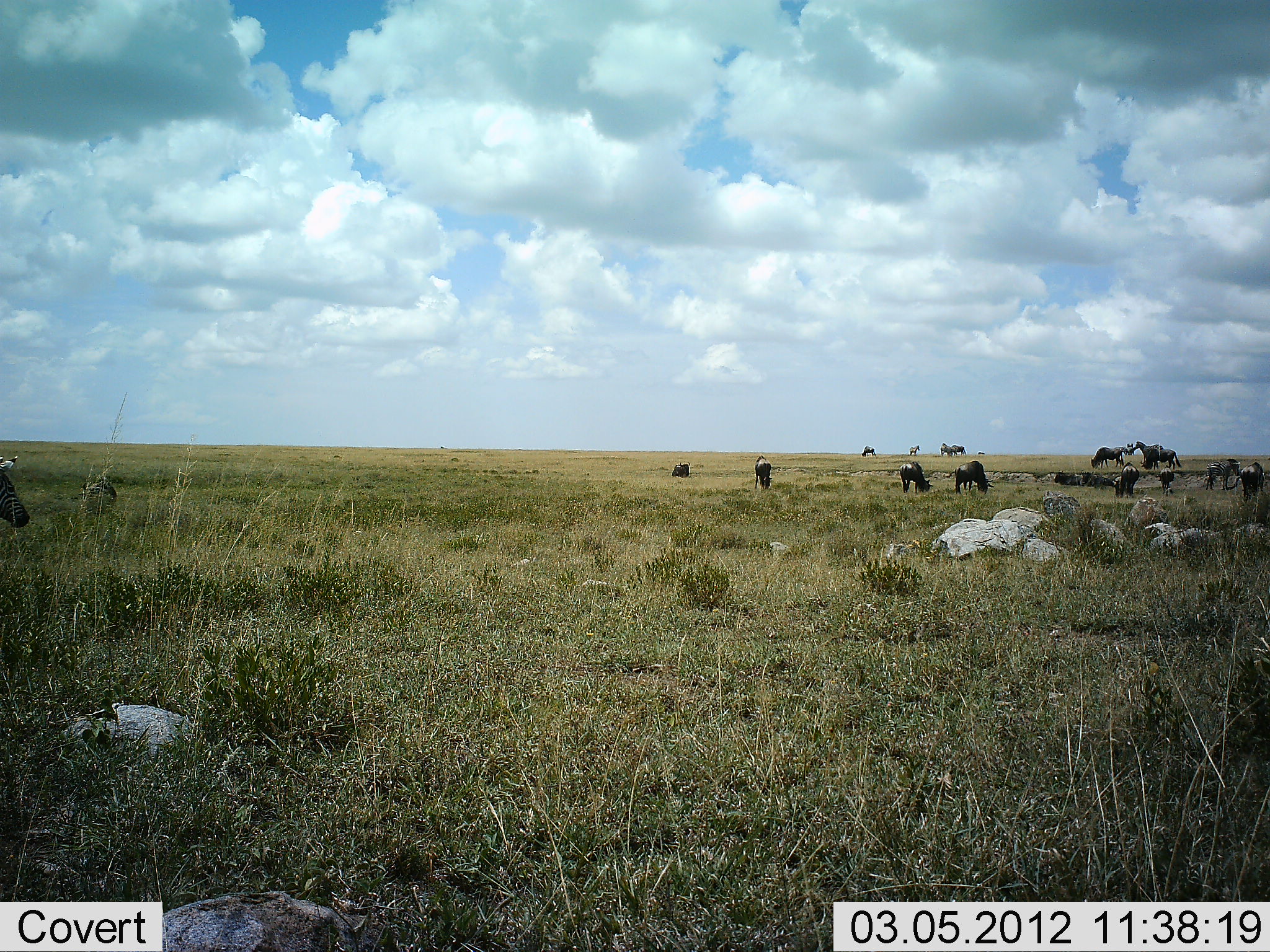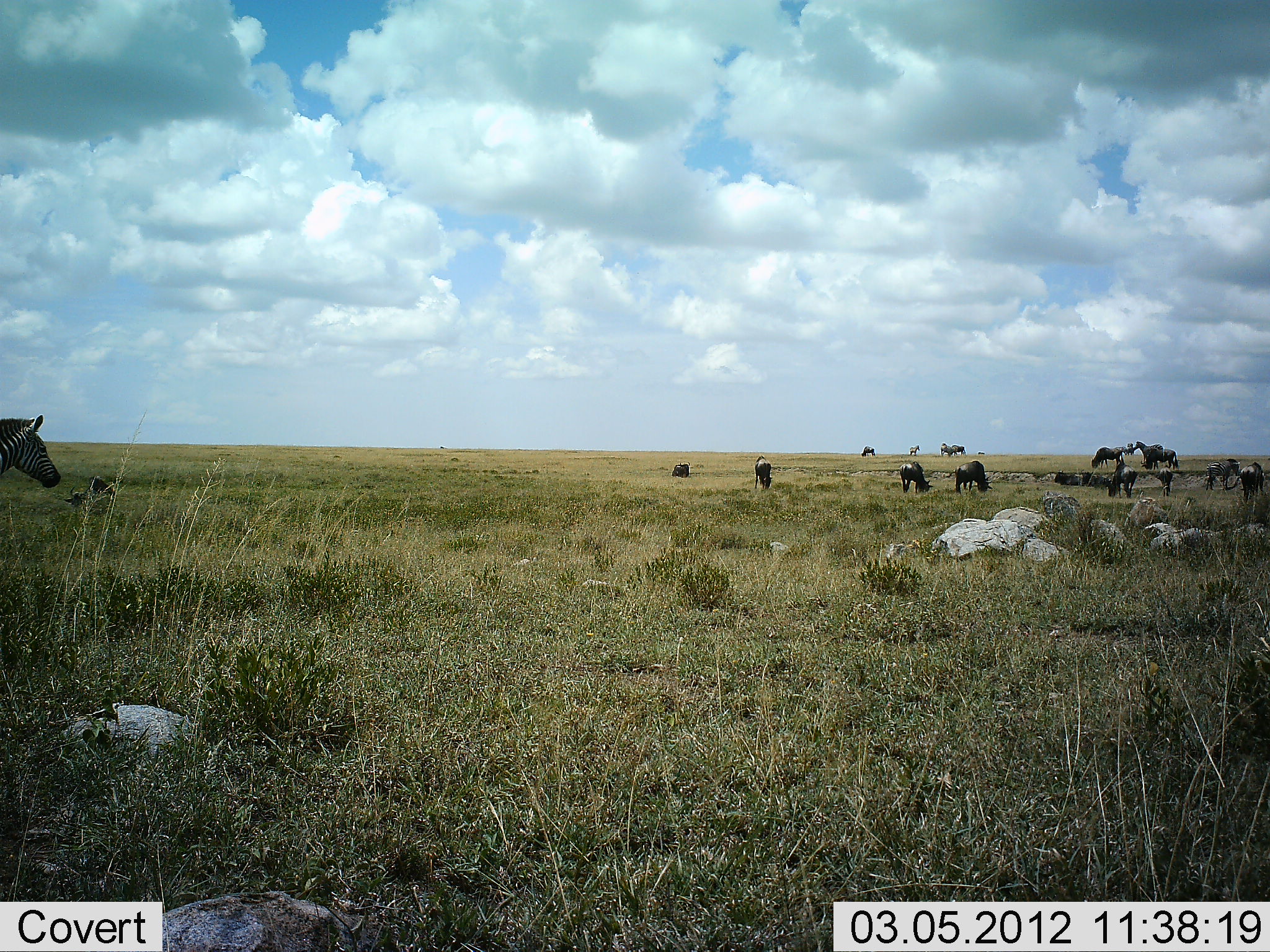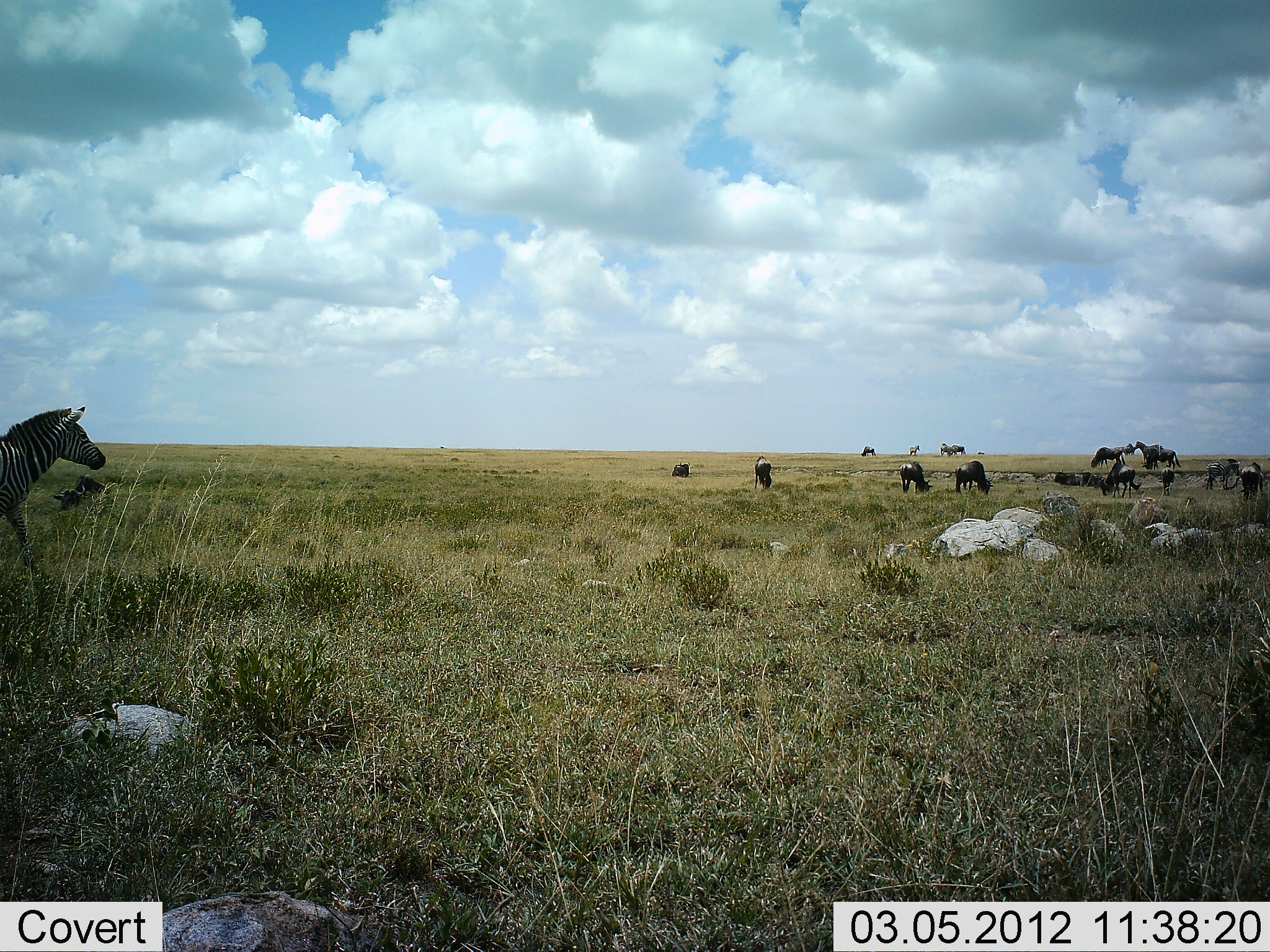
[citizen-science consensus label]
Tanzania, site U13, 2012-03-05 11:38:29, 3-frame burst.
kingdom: Animalia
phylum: Chordata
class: Mammalia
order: Artiodactyla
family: Bovidae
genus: Connochaetes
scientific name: Connochaetes taurinus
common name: blue wildebeest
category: wildebeest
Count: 10.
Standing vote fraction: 43%.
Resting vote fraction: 7%.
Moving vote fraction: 7%.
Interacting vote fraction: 7%.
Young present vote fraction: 0%.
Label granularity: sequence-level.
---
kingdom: Animalia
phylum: Chordata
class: Mammalia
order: Perissodactyla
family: Equidae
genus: Equus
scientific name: Equus quagga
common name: plains zebra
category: zebra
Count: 1.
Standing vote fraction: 24%.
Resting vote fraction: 0%.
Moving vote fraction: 76%.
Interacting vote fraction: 0%.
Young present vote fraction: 0%.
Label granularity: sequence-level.